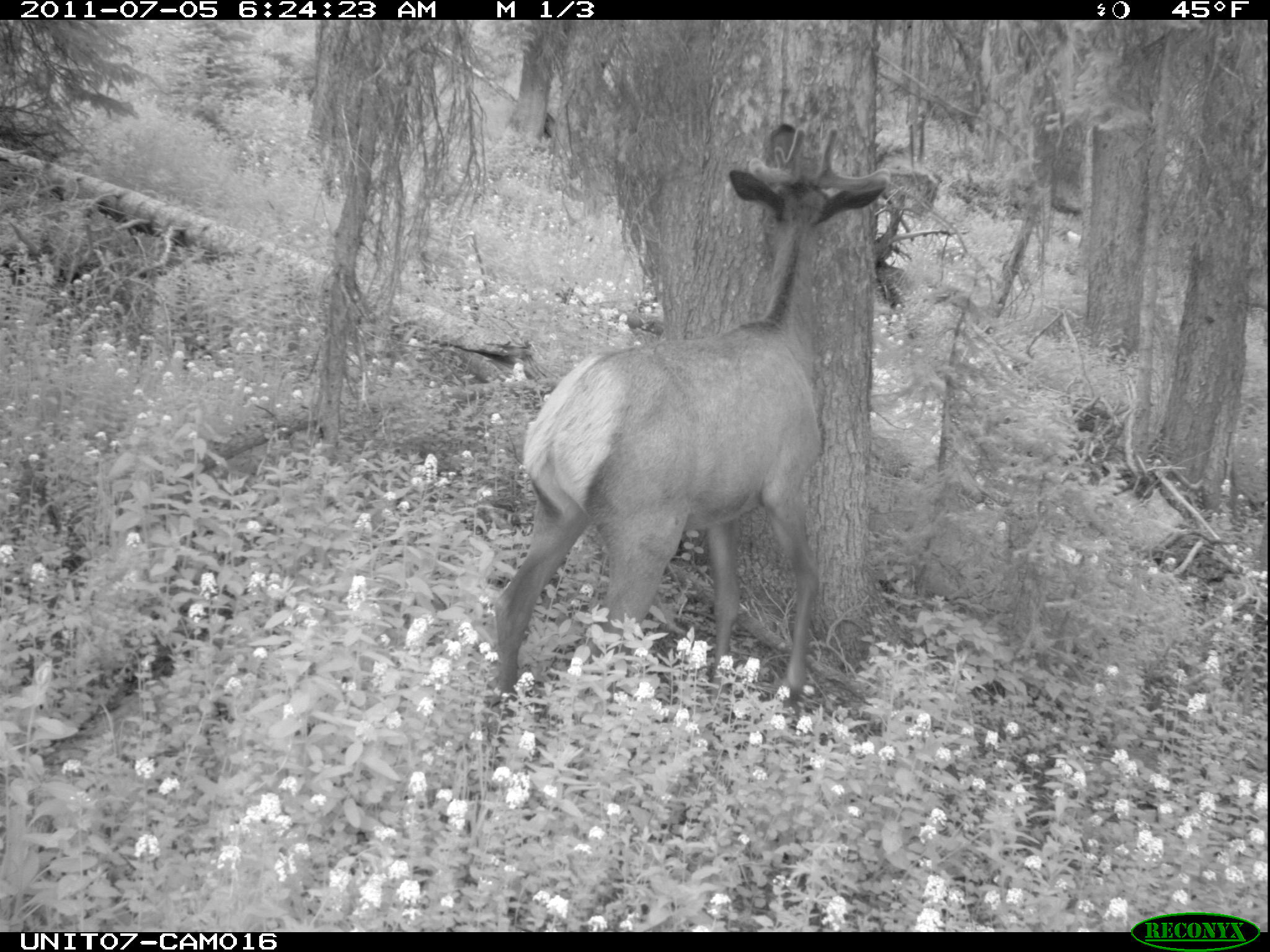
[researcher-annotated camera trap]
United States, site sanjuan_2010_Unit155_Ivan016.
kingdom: Animalia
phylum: Chordata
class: Mammalia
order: Artiodactyla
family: Cervidae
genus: Cervus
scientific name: Cervus elaphus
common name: red deer